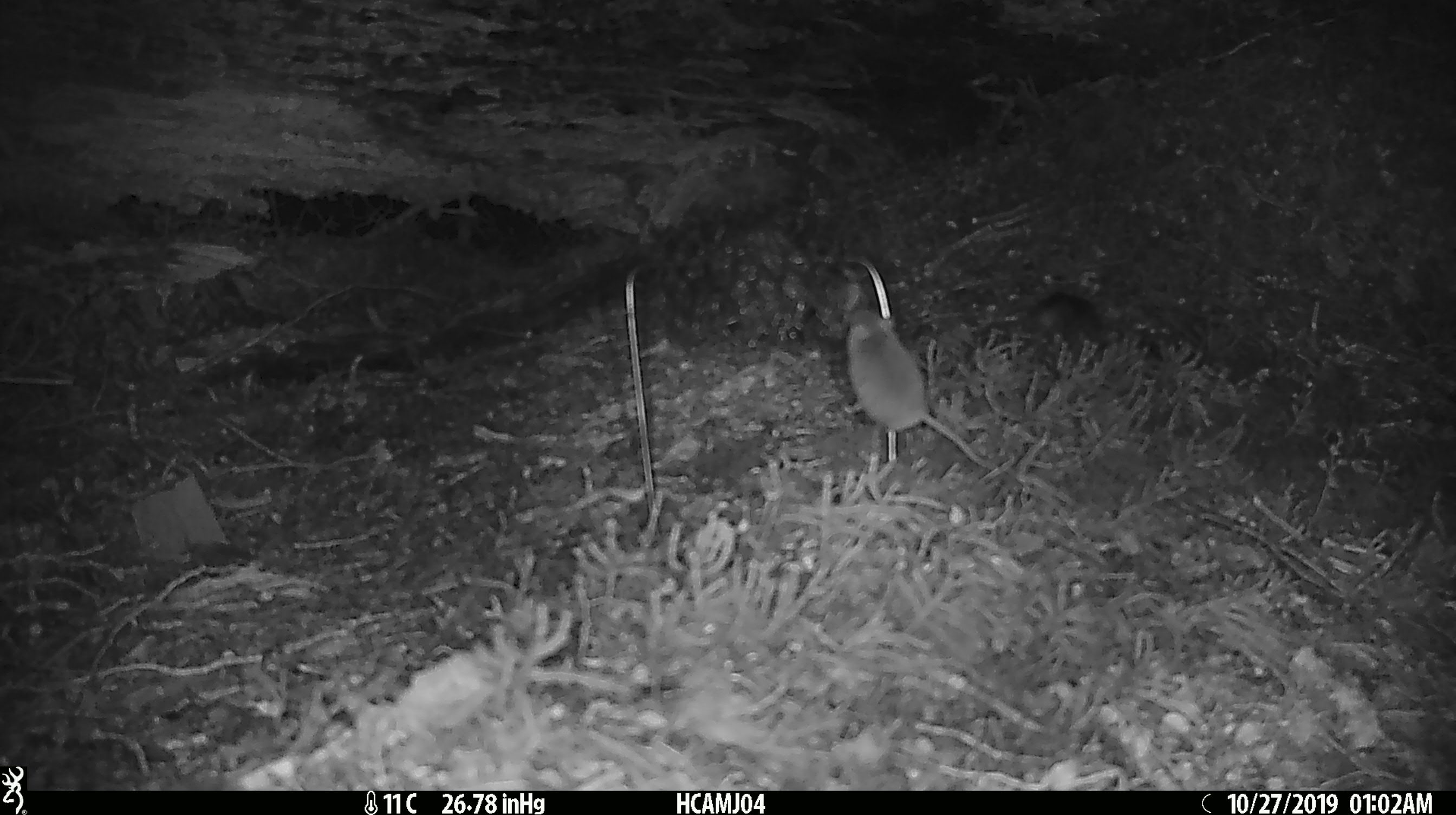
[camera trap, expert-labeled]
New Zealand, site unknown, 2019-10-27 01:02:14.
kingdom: Animalia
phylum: Chordata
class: Mammalia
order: Rodentia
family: Muridae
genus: Mus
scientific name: Mus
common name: mouse